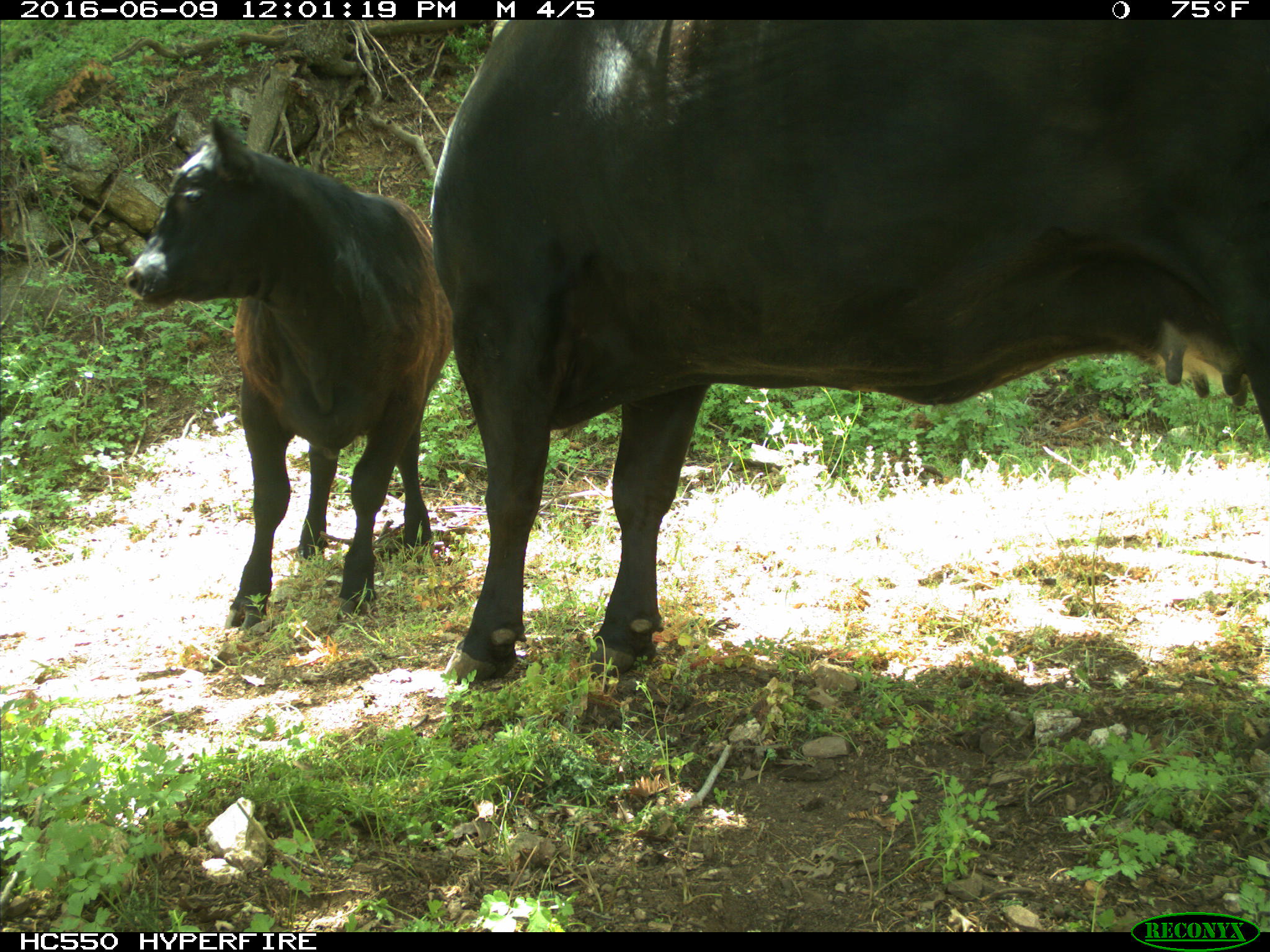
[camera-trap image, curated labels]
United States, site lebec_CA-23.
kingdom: Animalia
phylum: Chordata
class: Mammalia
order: Artiodactyla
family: Bovidae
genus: Bos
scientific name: Bos taurus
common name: domestic cow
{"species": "Bos taurus (domestic cow)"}